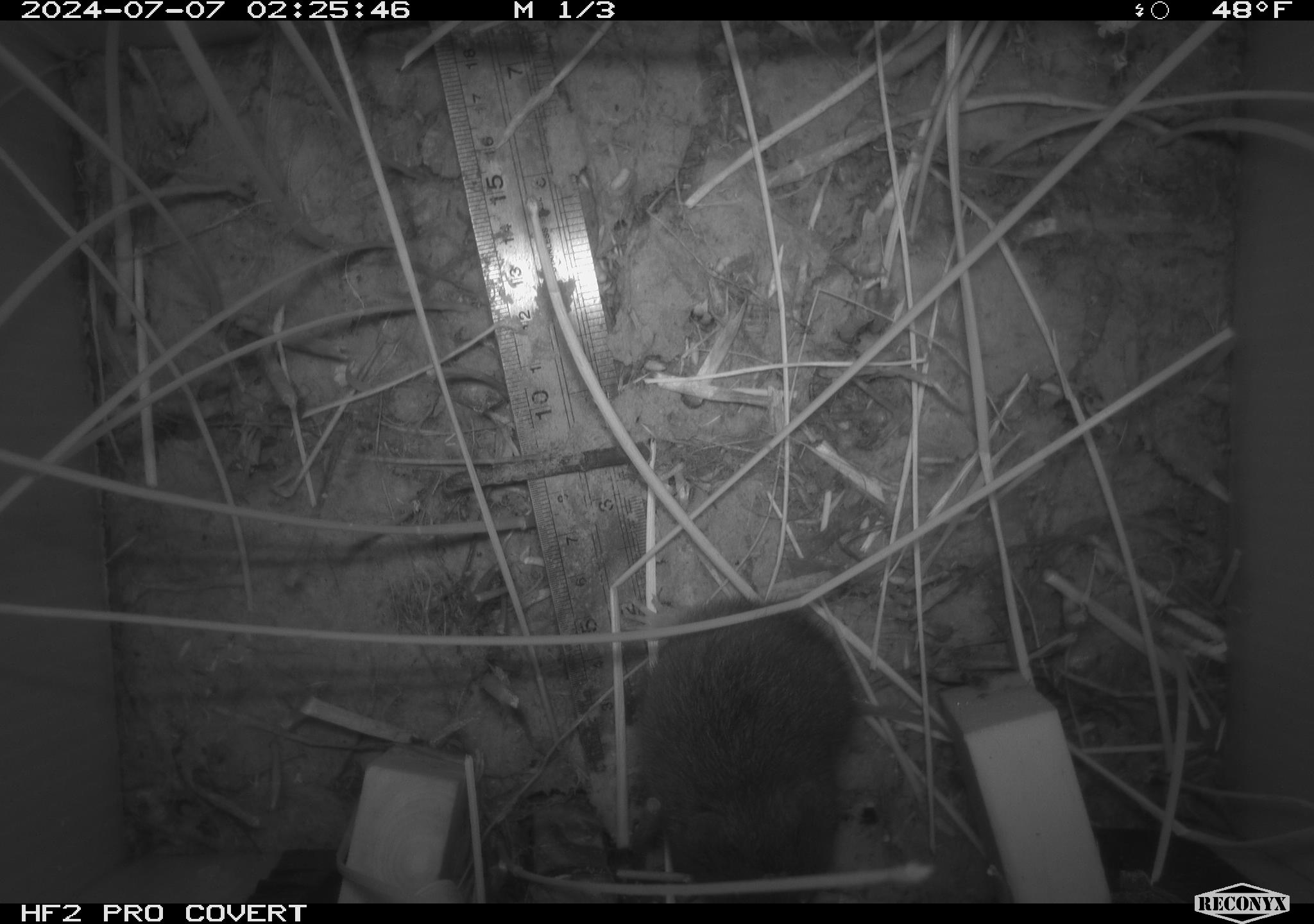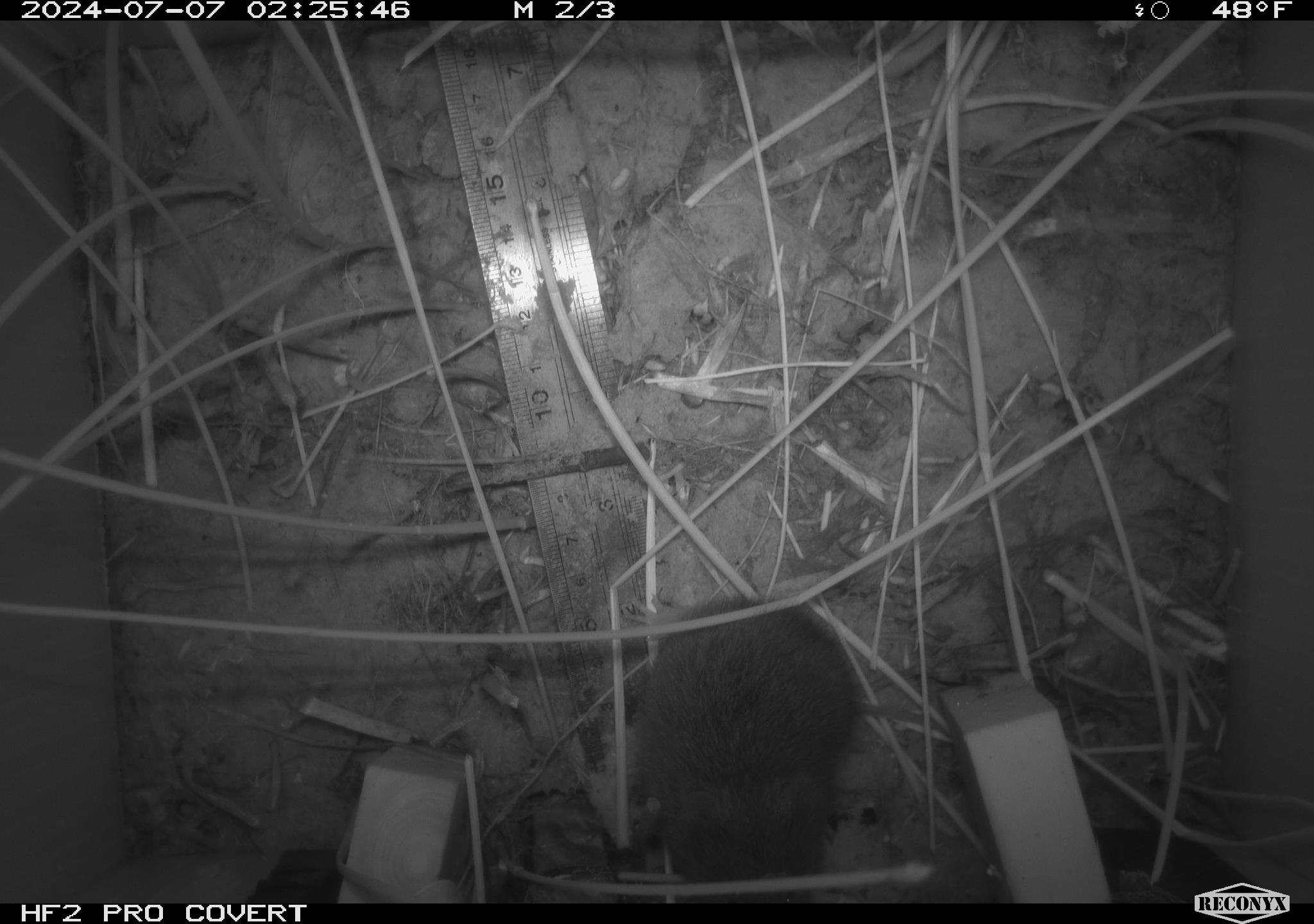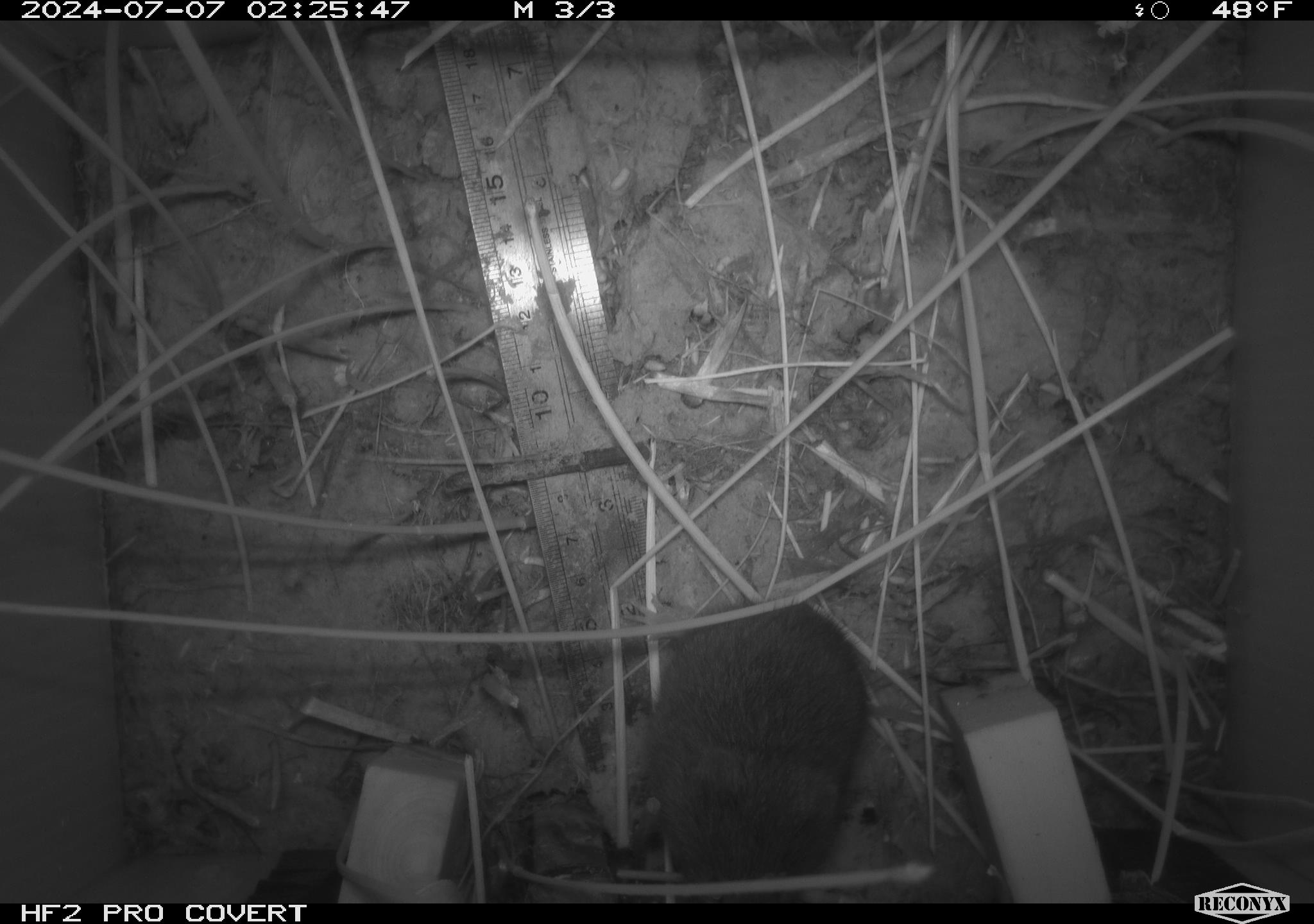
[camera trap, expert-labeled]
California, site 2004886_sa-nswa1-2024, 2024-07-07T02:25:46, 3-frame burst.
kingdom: Animalia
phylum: Chordata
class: Mammalia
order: Rodentia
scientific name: Rodentia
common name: rodent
Rodent (Rodentia).